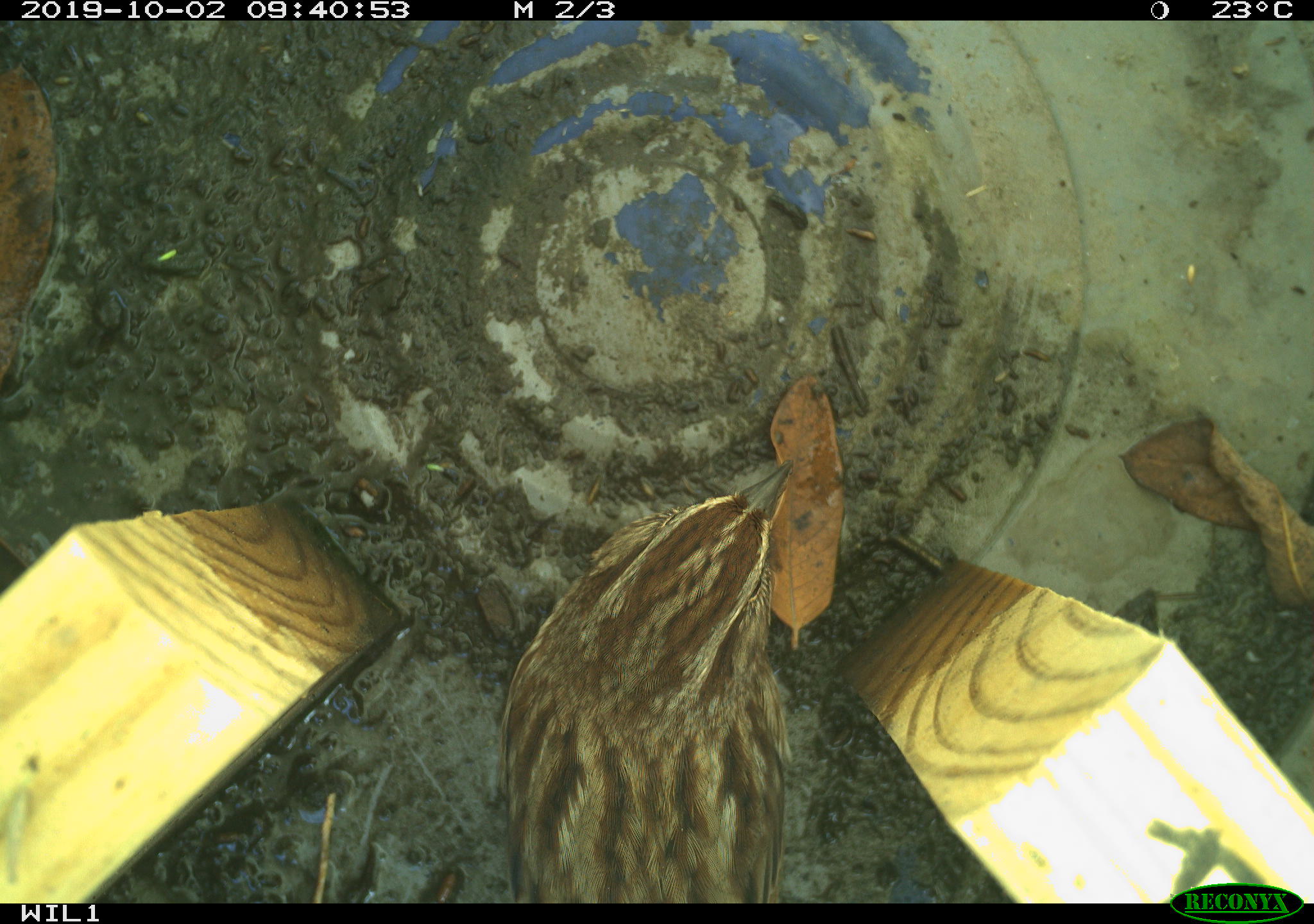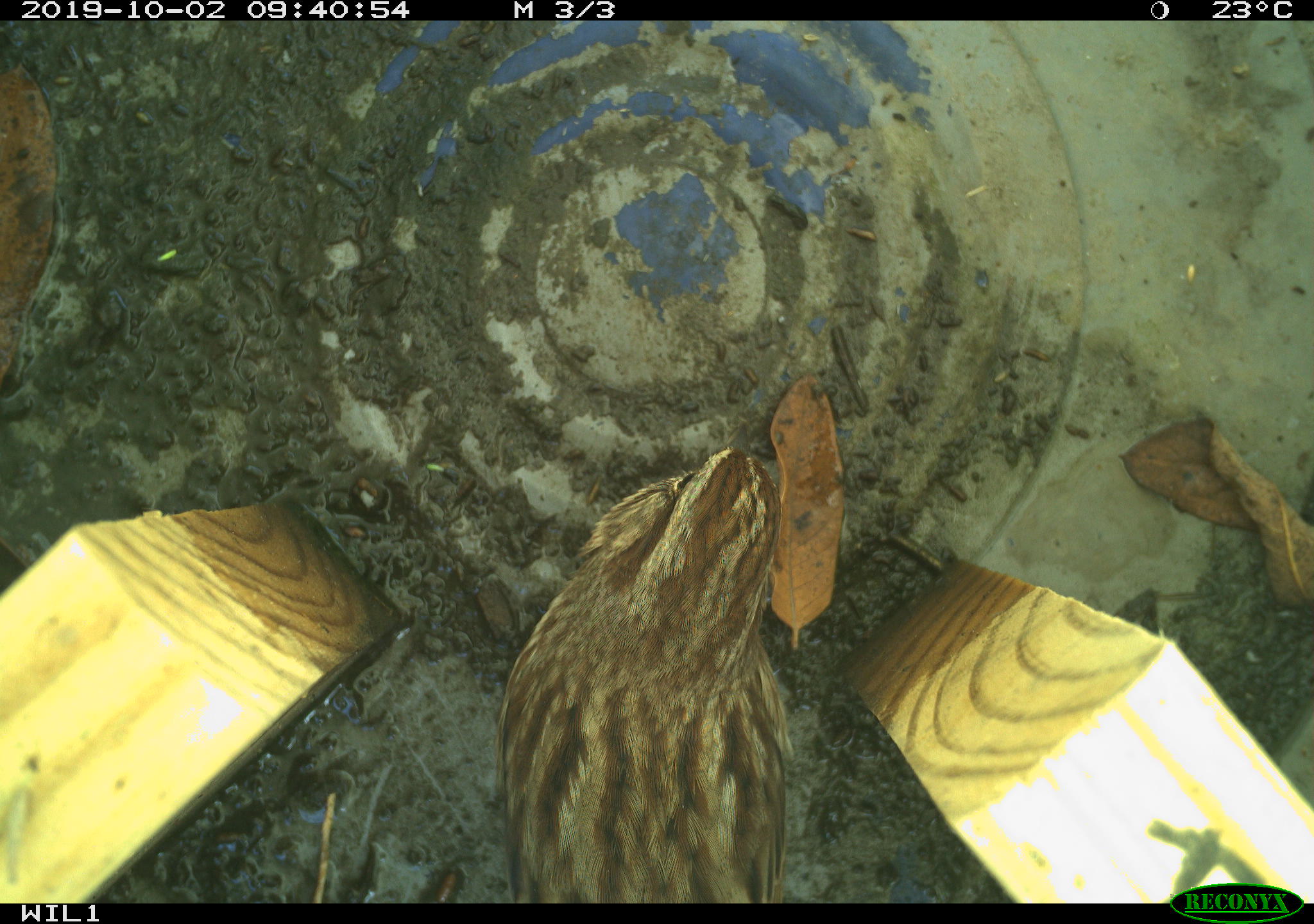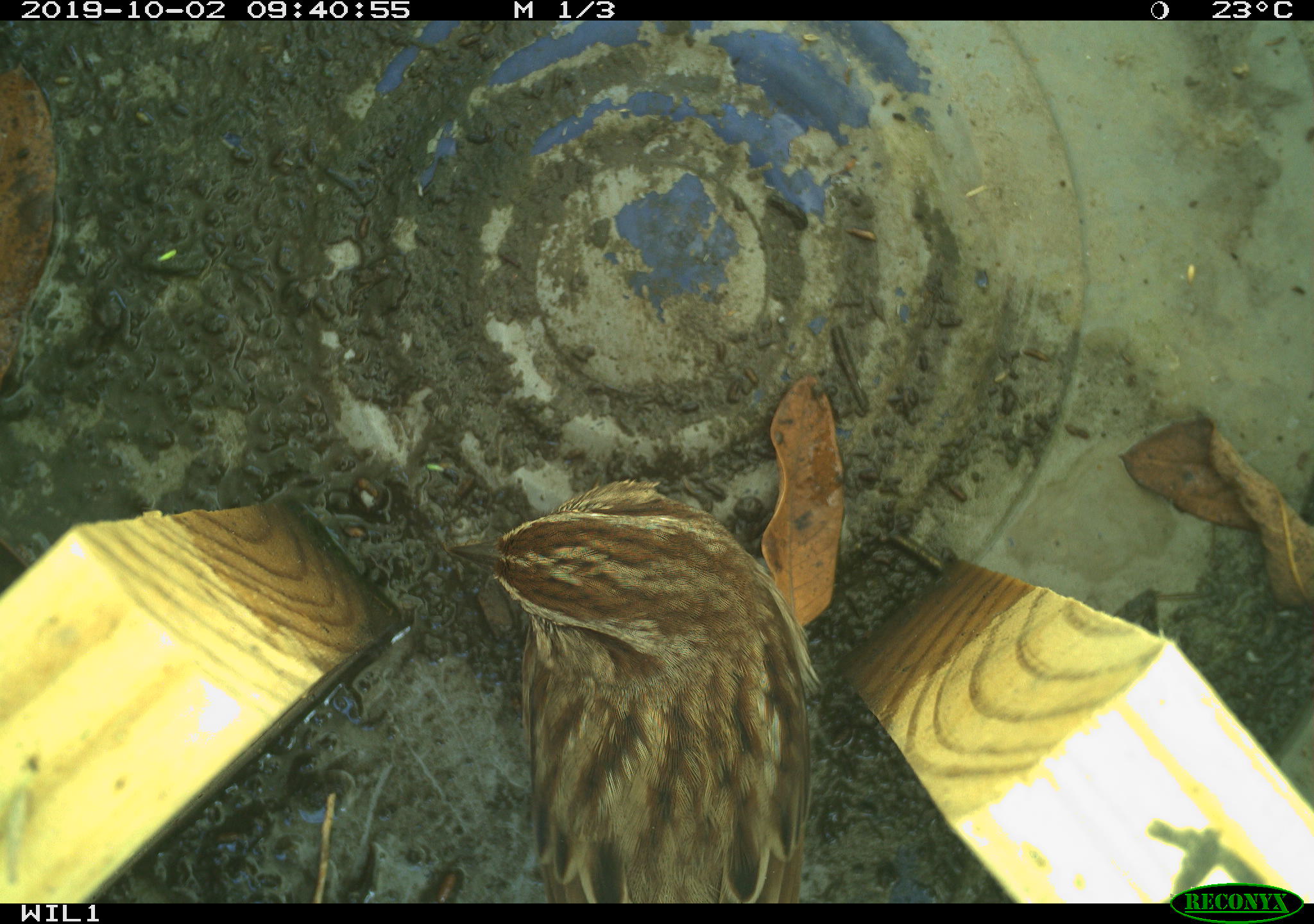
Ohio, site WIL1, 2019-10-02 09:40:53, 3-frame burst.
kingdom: Animalia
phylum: Chordata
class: Aves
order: Passeriformes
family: Passerellidae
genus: Melospiza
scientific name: Melospiza melodia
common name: song sparrow